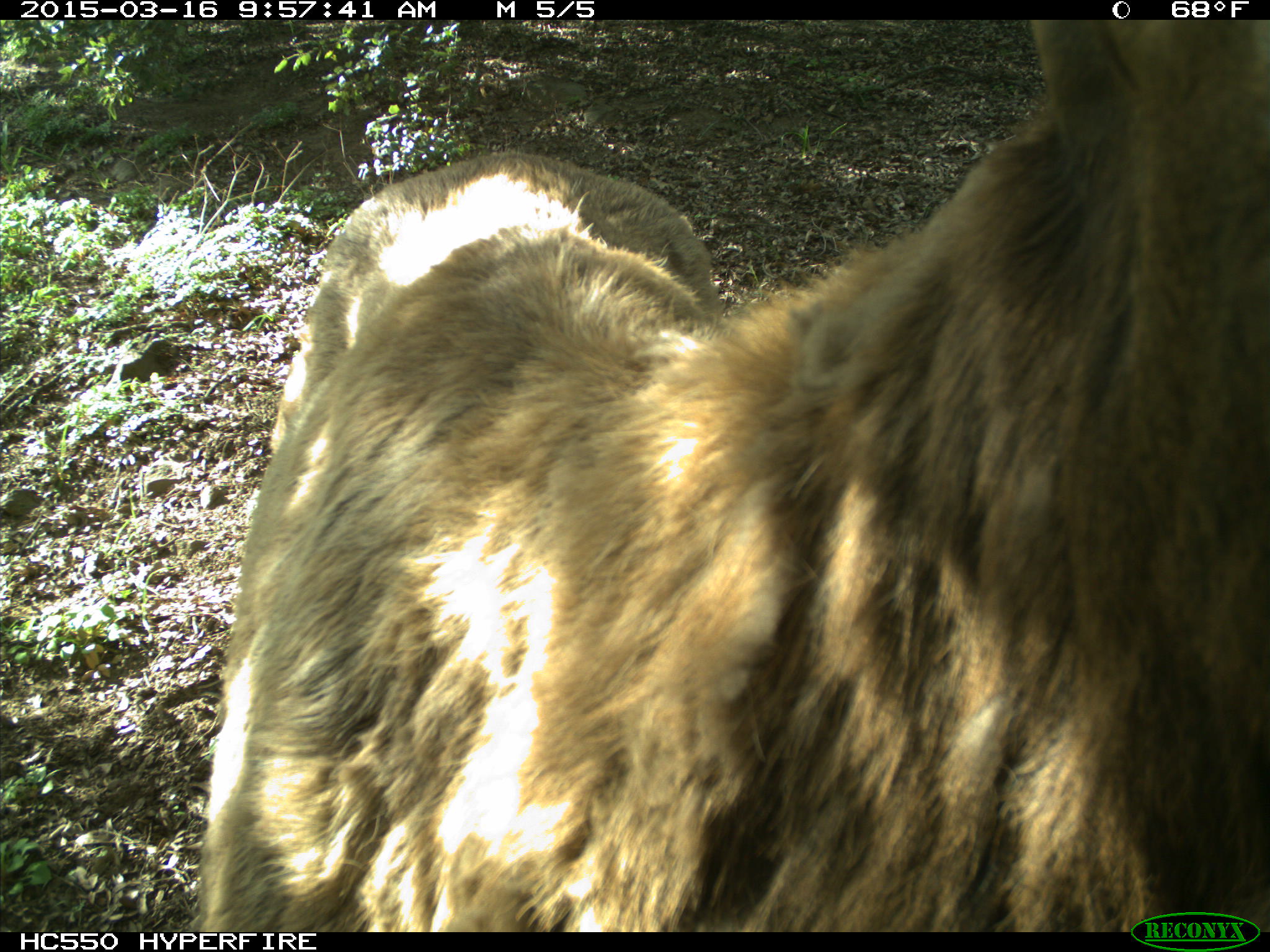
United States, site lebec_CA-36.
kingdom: Animalia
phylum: Chordata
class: Mammalia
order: Artiodactyla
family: Cervidae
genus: Cervus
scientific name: Cervus canadensis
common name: elk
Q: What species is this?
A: Cervus canadensis (elk).